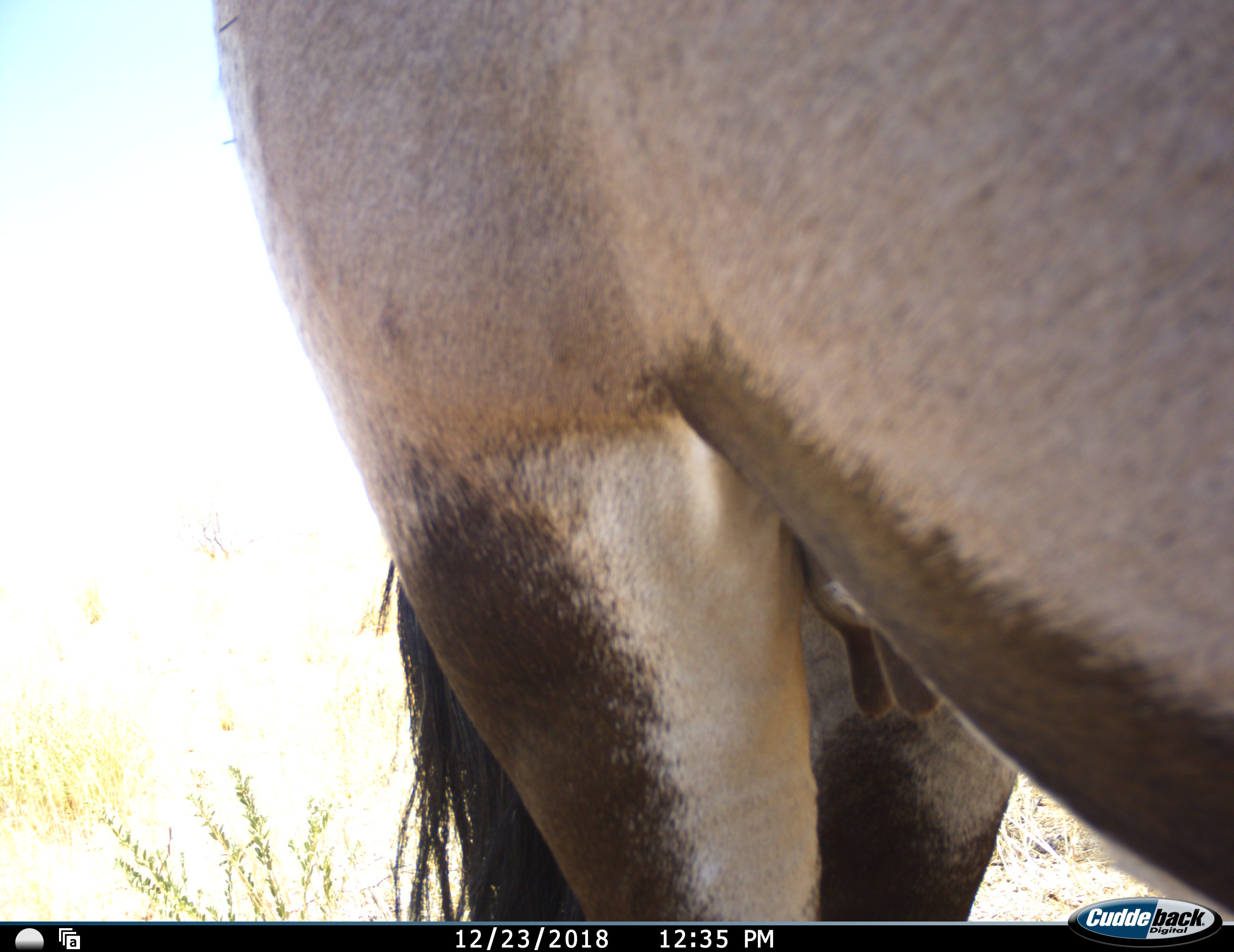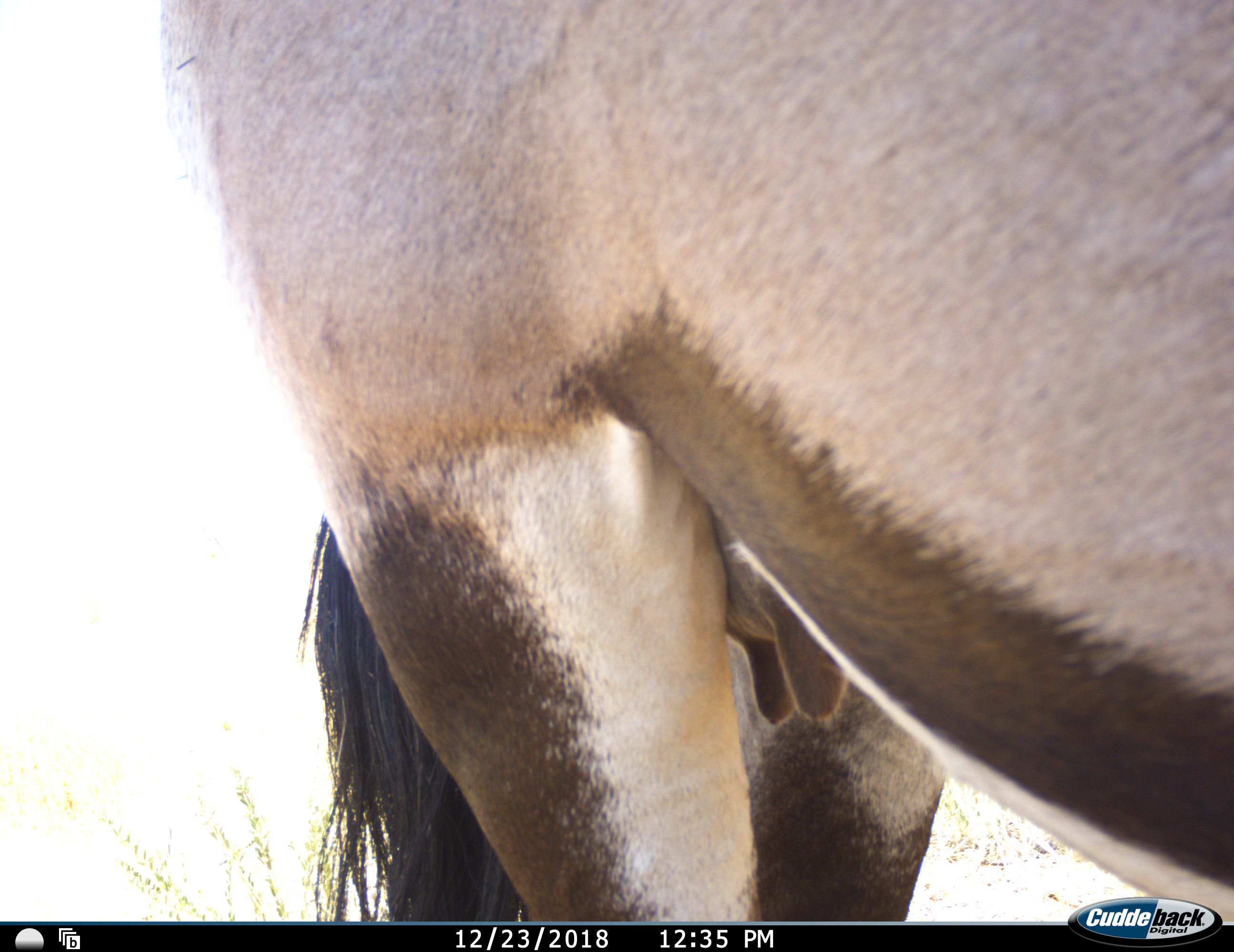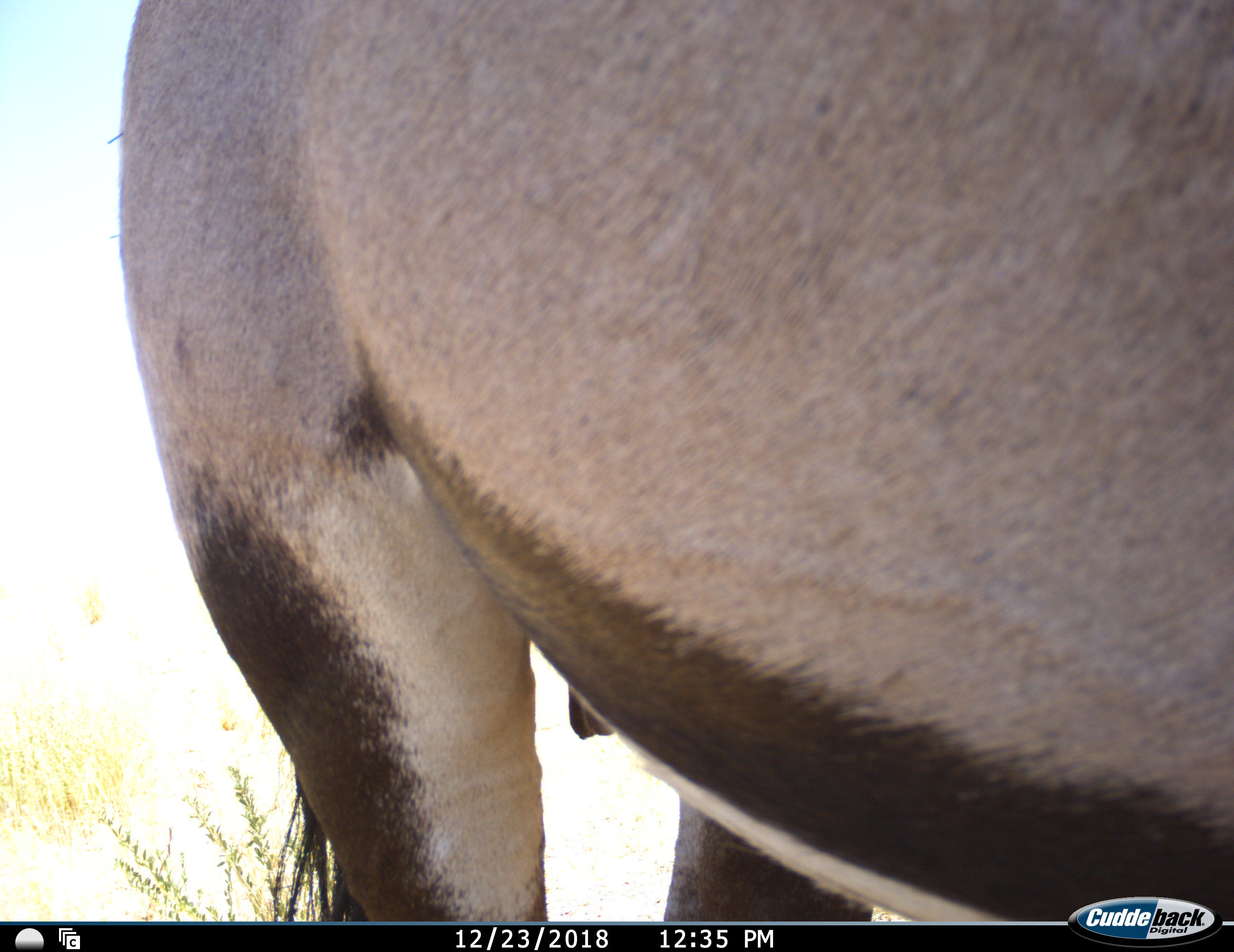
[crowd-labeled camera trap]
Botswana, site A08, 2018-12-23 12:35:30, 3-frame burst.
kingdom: Animalia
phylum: Chordata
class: Mammalia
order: Artiodactyla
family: Bovidae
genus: Oryx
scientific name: Oryx gazella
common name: gemsbok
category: gemsbokoryx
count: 1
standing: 80%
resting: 0%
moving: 20%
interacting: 0%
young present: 10%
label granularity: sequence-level